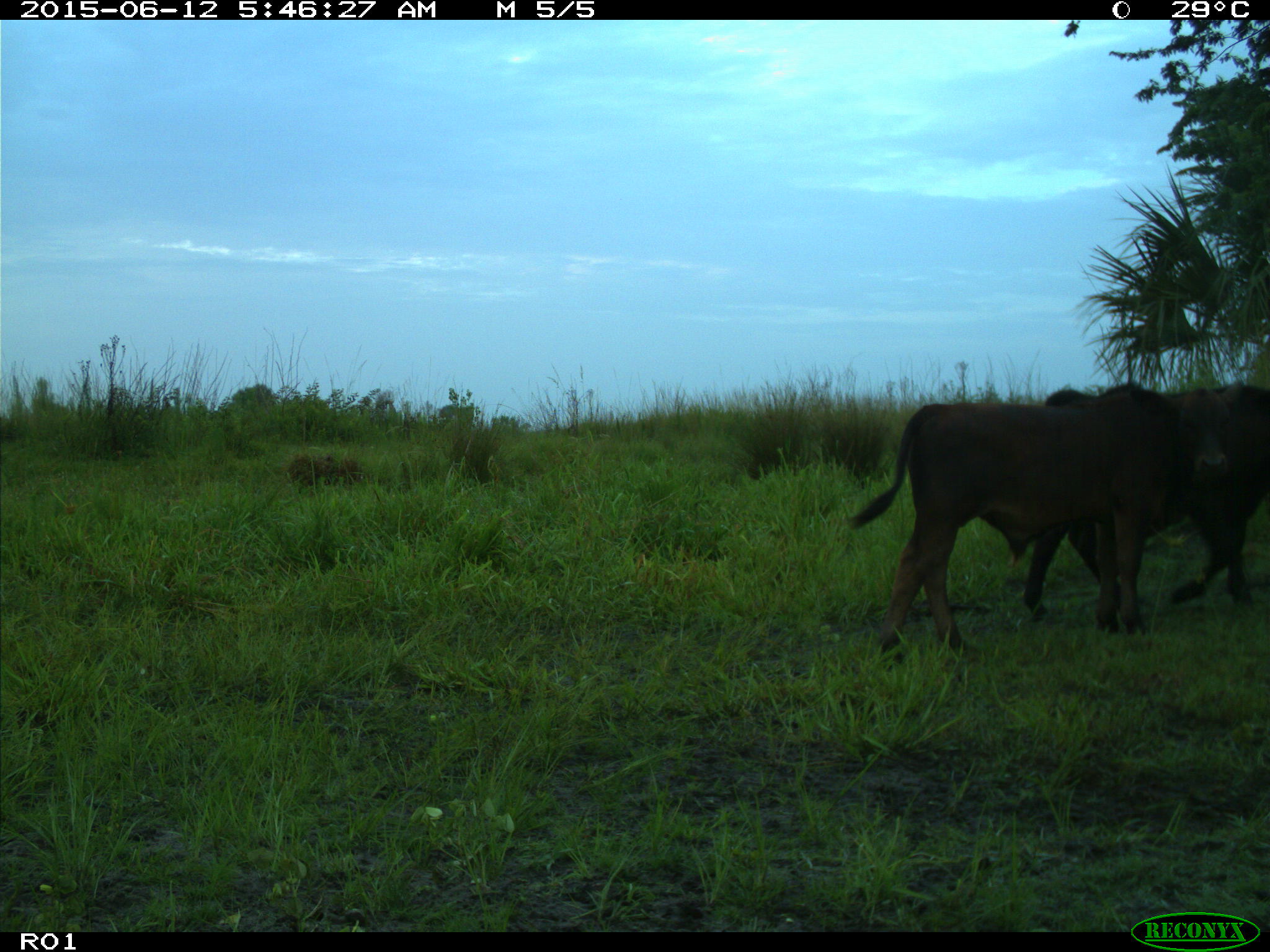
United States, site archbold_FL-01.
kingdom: Animalia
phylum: Chordata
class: Mammalia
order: Artiodactyla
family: Bovidae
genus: Bos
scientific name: Bos taurus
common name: domestic cow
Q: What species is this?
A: Bos taurus (domestic cow).